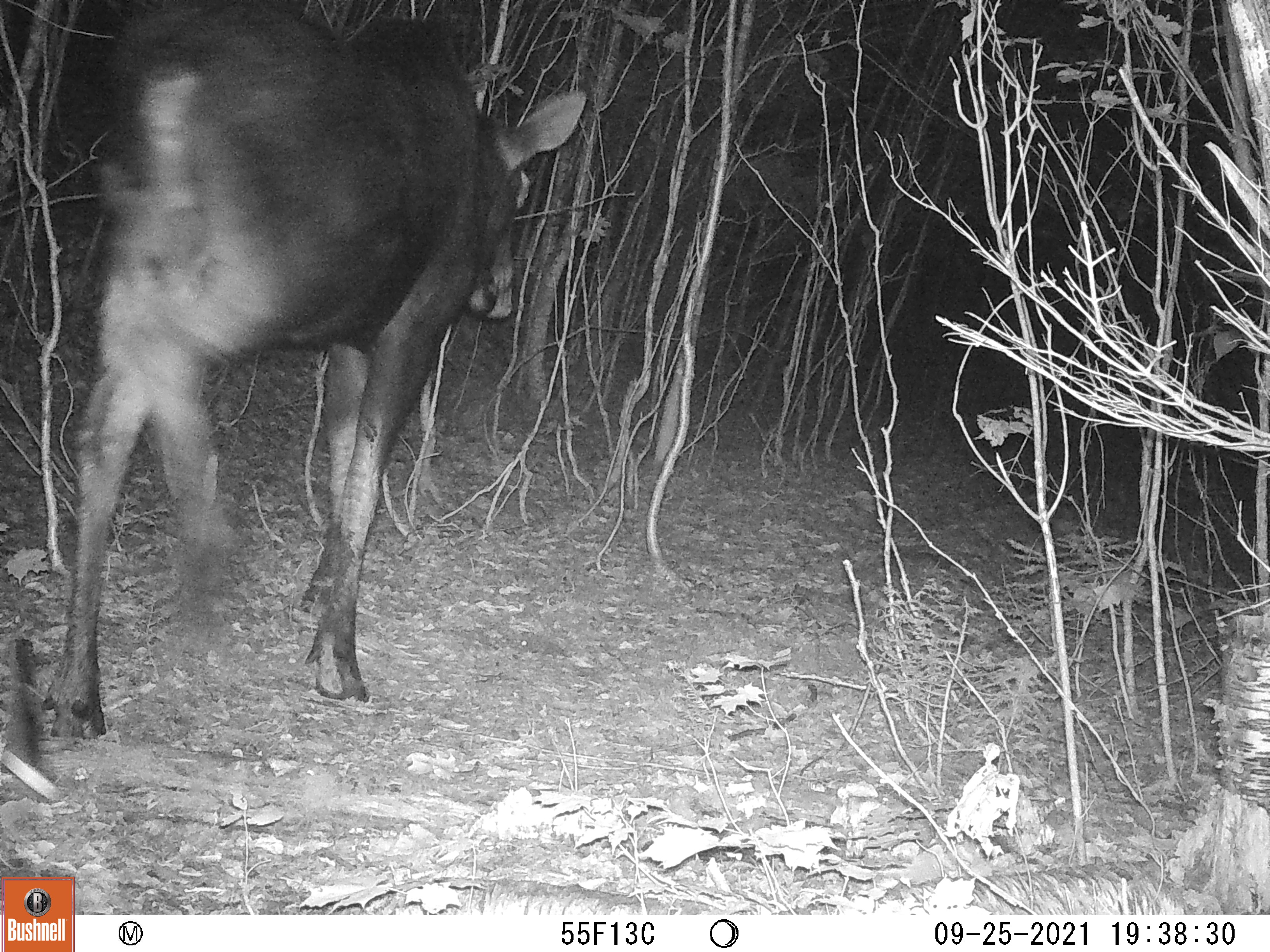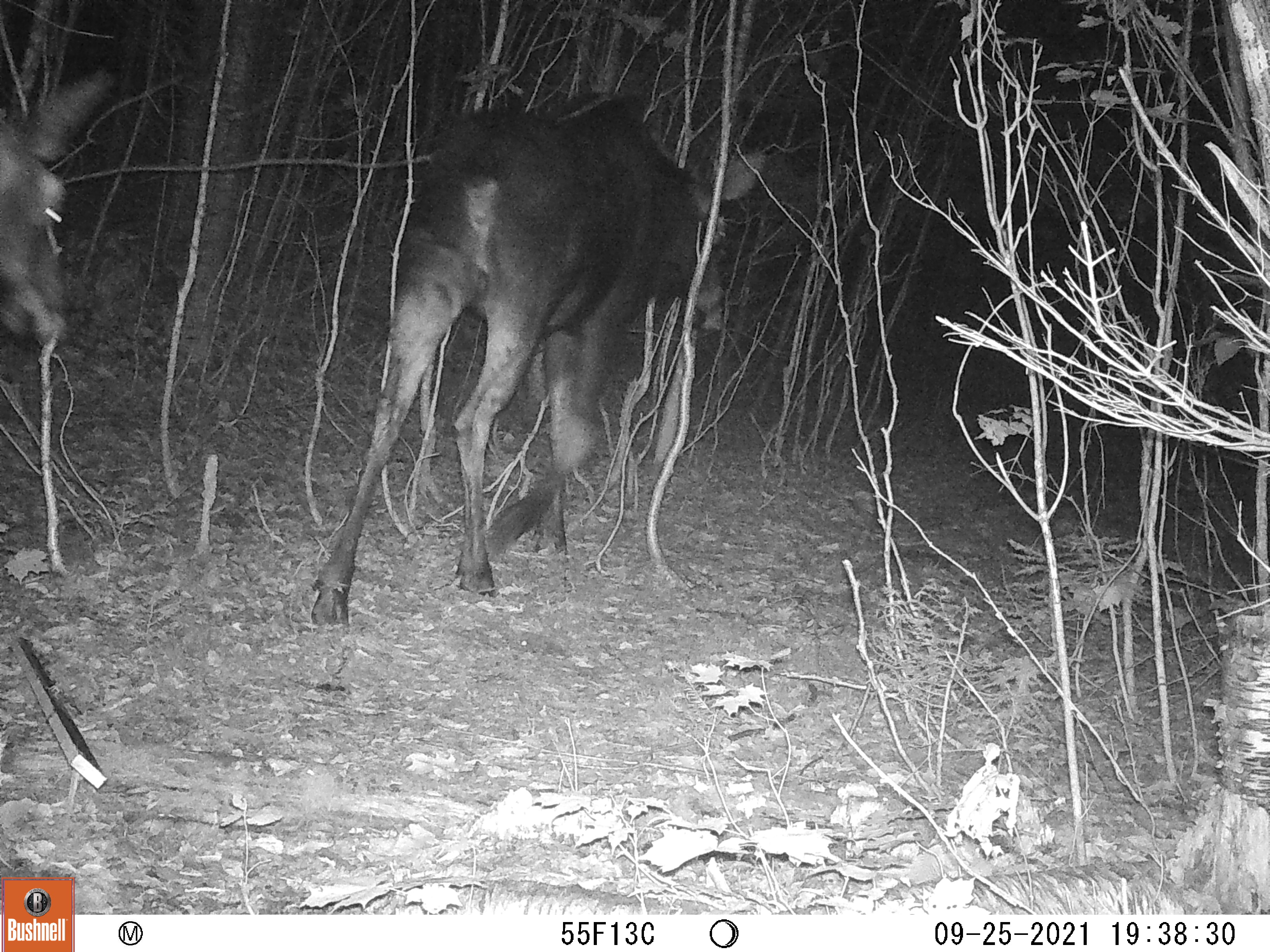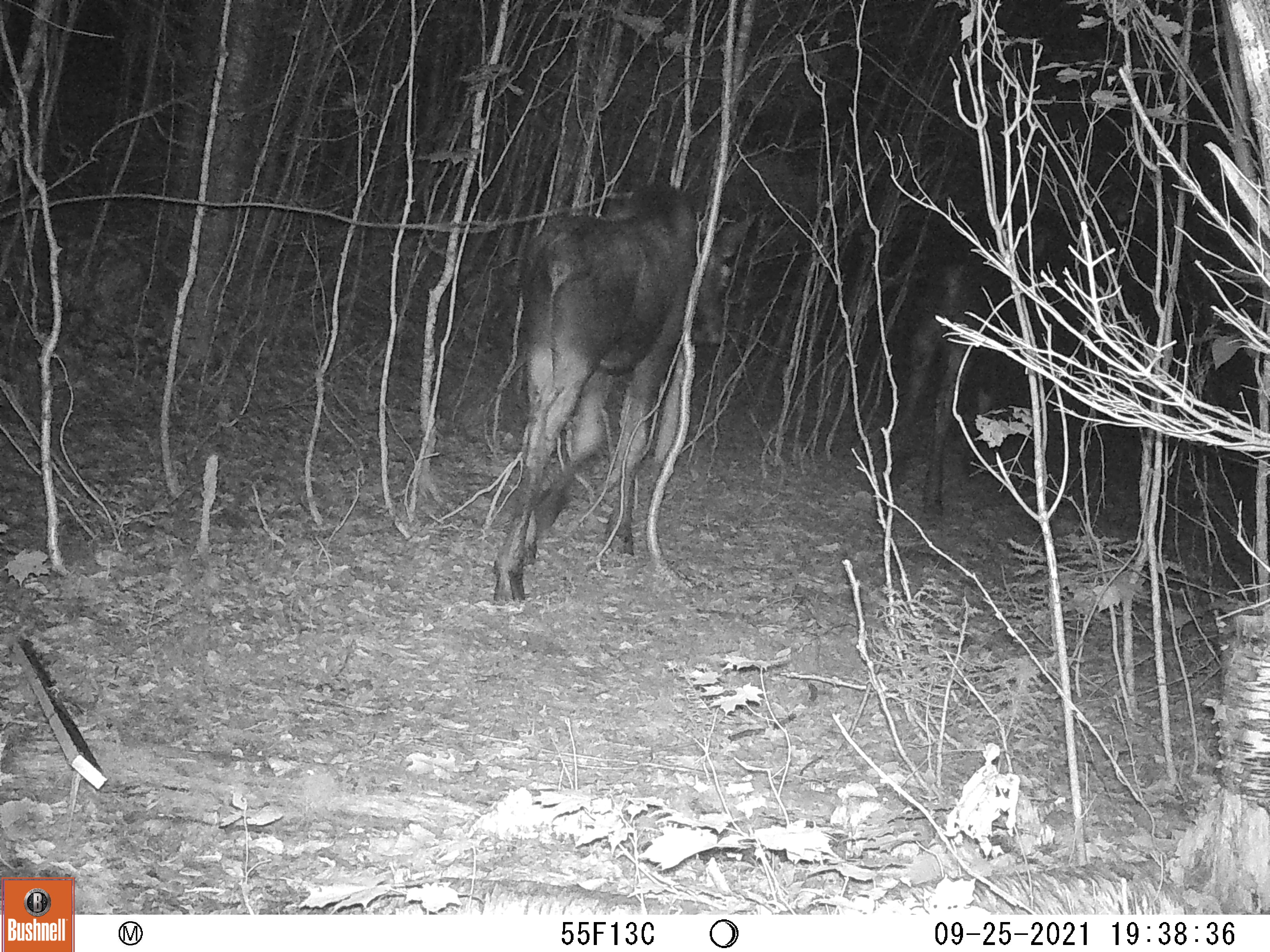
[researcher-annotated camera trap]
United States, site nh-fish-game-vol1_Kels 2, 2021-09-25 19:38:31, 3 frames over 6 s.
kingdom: Animalia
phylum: Chordata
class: Mammalia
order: Artiodactyla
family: Cervidae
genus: Alces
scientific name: Alces alces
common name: moose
Moose (Alces alces).